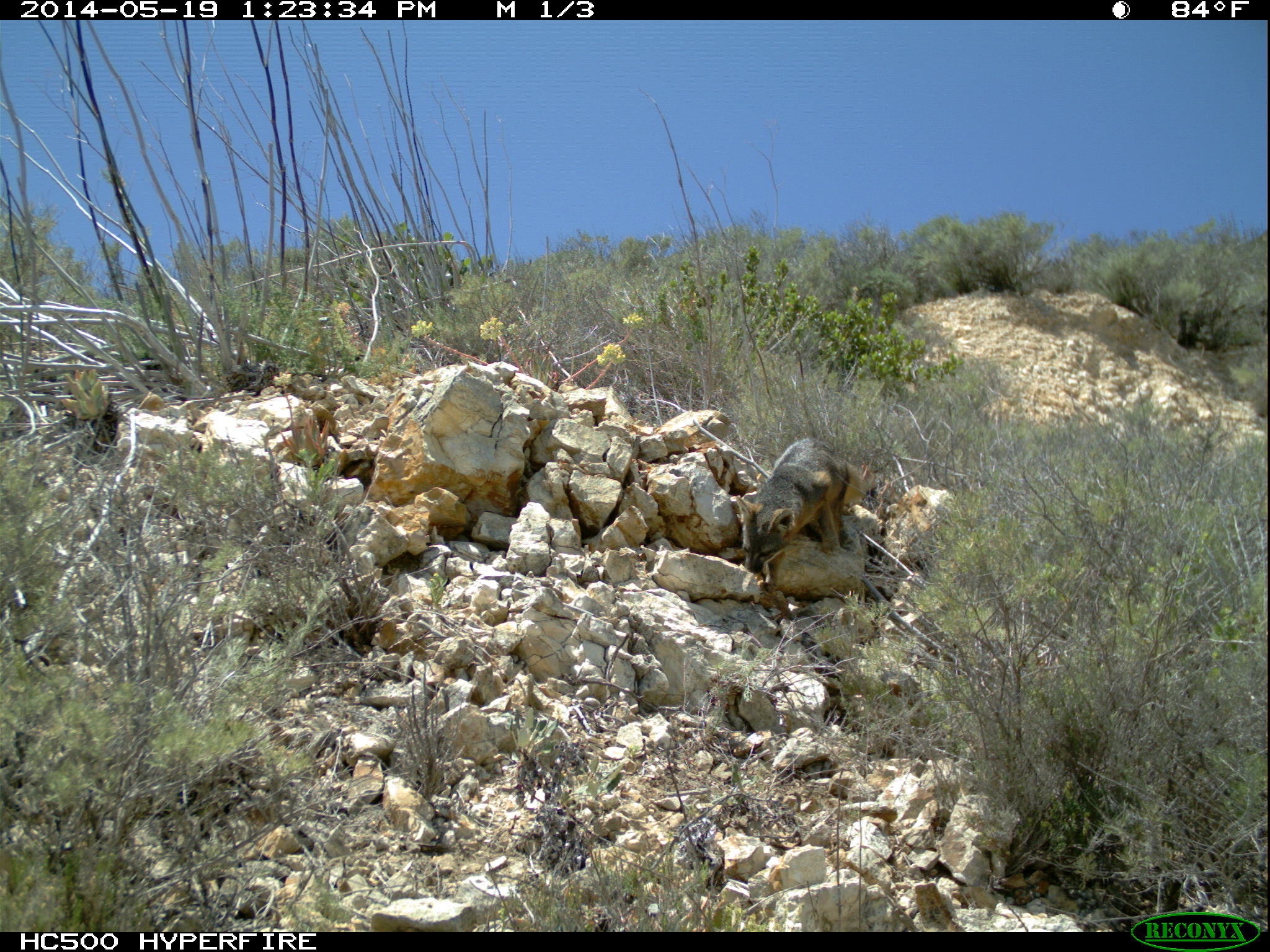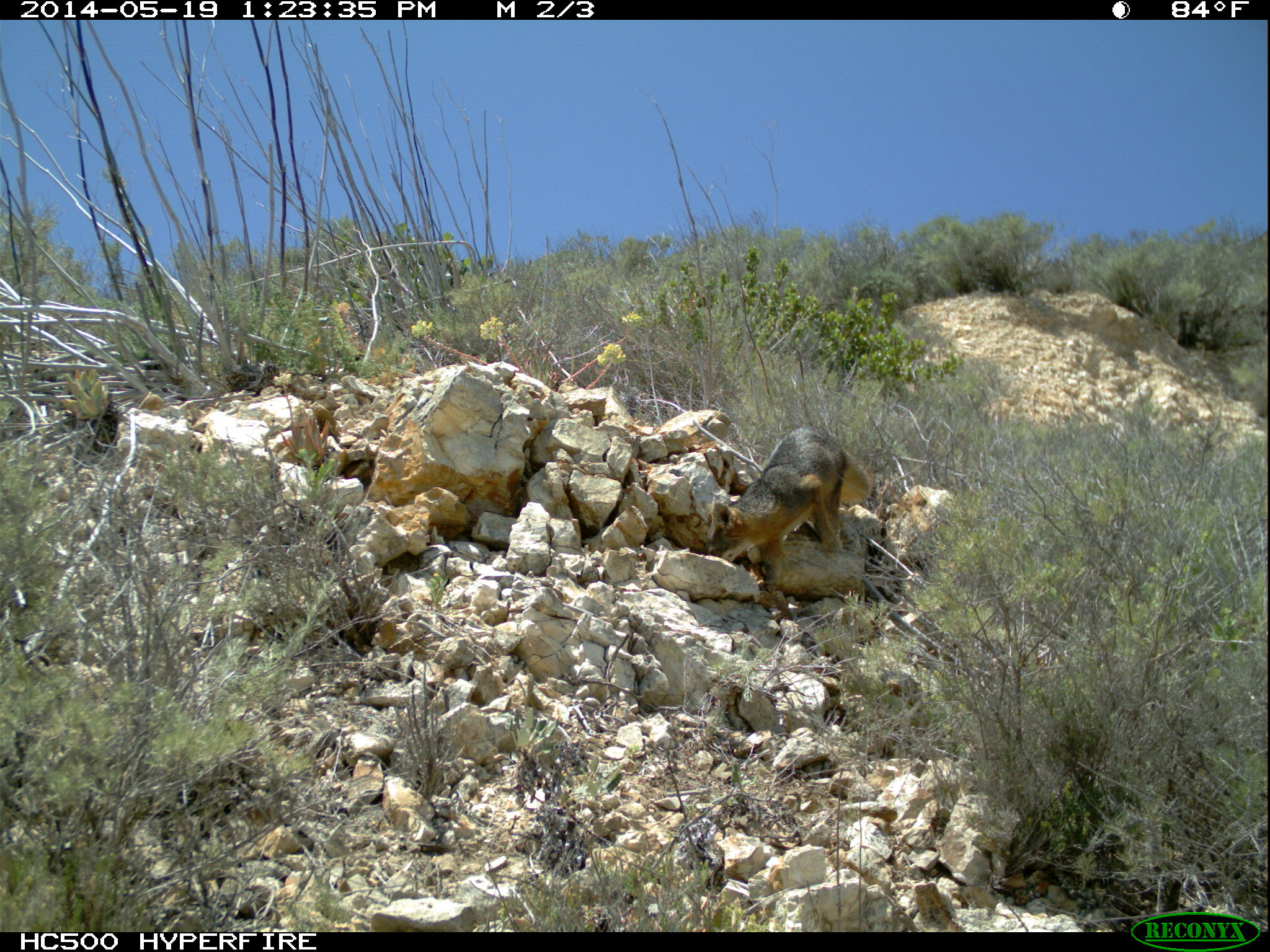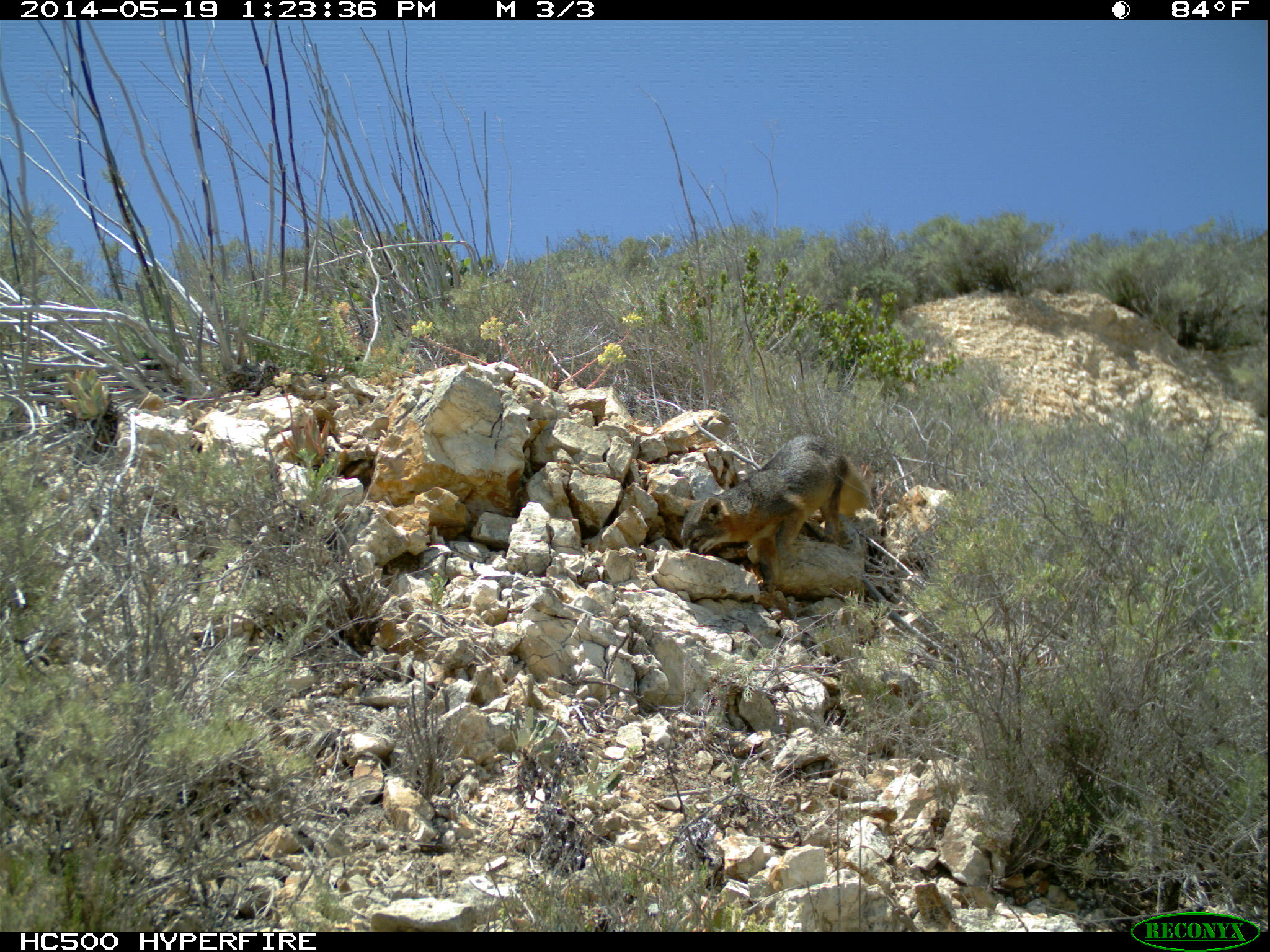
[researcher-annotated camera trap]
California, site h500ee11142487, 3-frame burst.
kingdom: Animalia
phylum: Chordata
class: Mammalia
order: Carnivora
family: Canidae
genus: Urocyon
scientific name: Urocyon littoralis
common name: island fox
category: fox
Fox (island fox) (Urocyon littoralis).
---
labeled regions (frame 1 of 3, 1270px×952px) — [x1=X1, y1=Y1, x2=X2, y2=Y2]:
fox: [x1=736, y1=436, x2=863, y2=575]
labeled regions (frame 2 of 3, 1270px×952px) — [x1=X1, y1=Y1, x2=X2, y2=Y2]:
fox: [x1=706, y1=426, x2=872, y2=592]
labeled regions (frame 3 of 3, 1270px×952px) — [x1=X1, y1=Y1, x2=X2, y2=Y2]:
fox: [x1=680, y1=433, x2=869, y2=609]